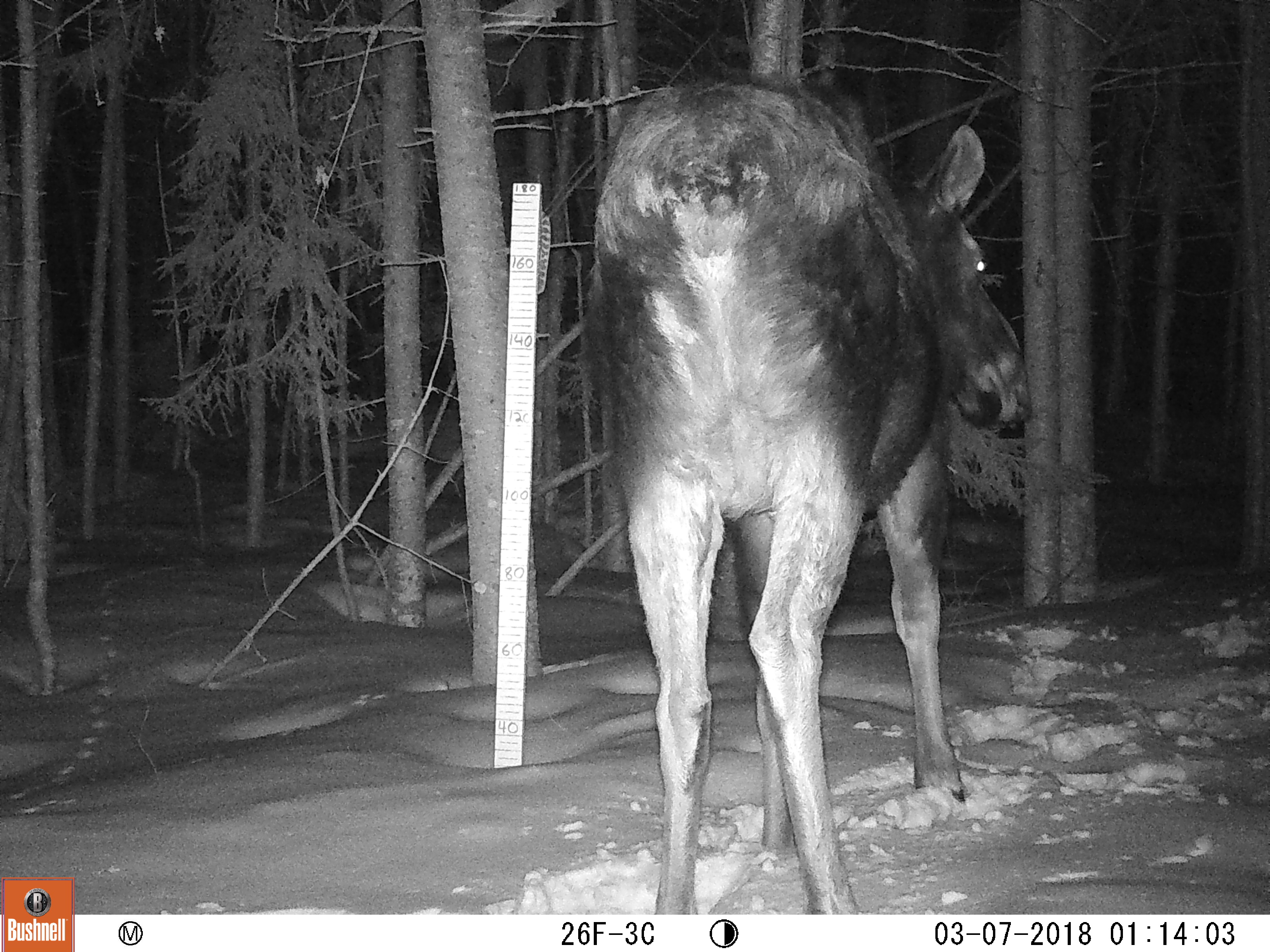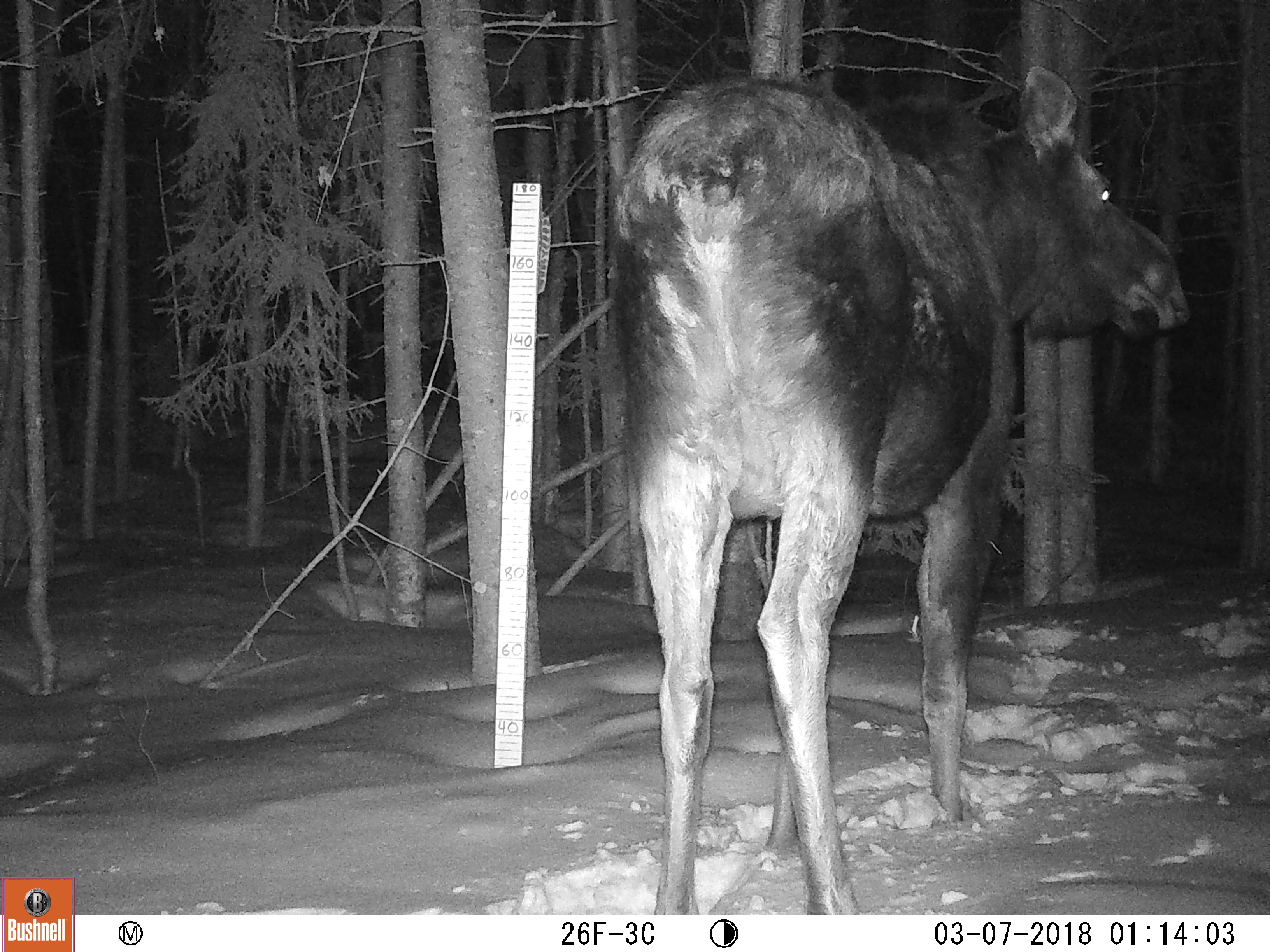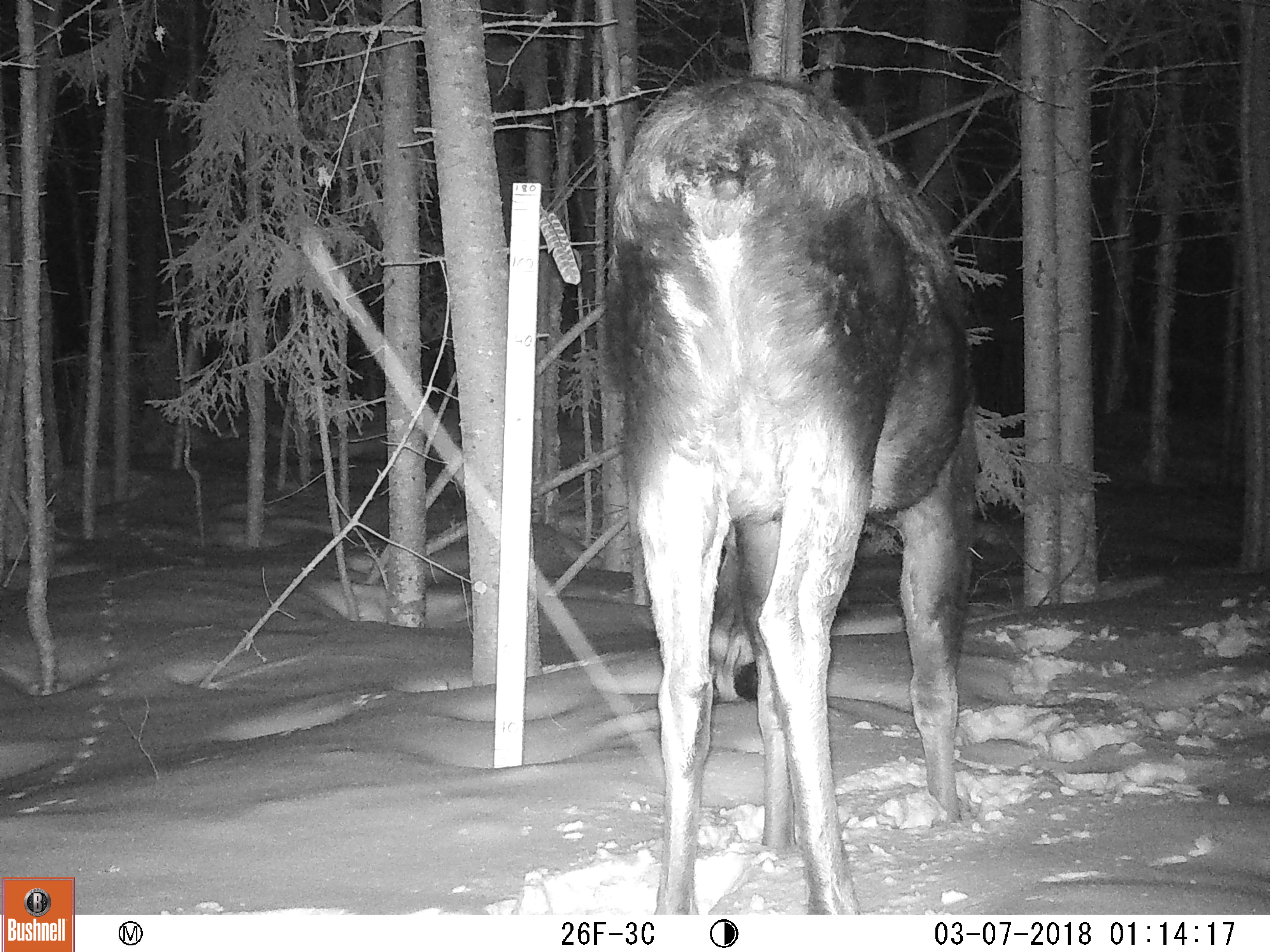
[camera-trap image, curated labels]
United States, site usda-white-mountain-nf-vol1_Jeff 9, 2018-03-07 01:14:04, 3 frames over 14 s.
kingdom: Animalia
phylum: Chordata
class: Mammalia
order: Artiodactyla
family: Cervidae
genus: Alces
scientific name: Alces alces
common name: moose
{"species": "moose (Alces alces)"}